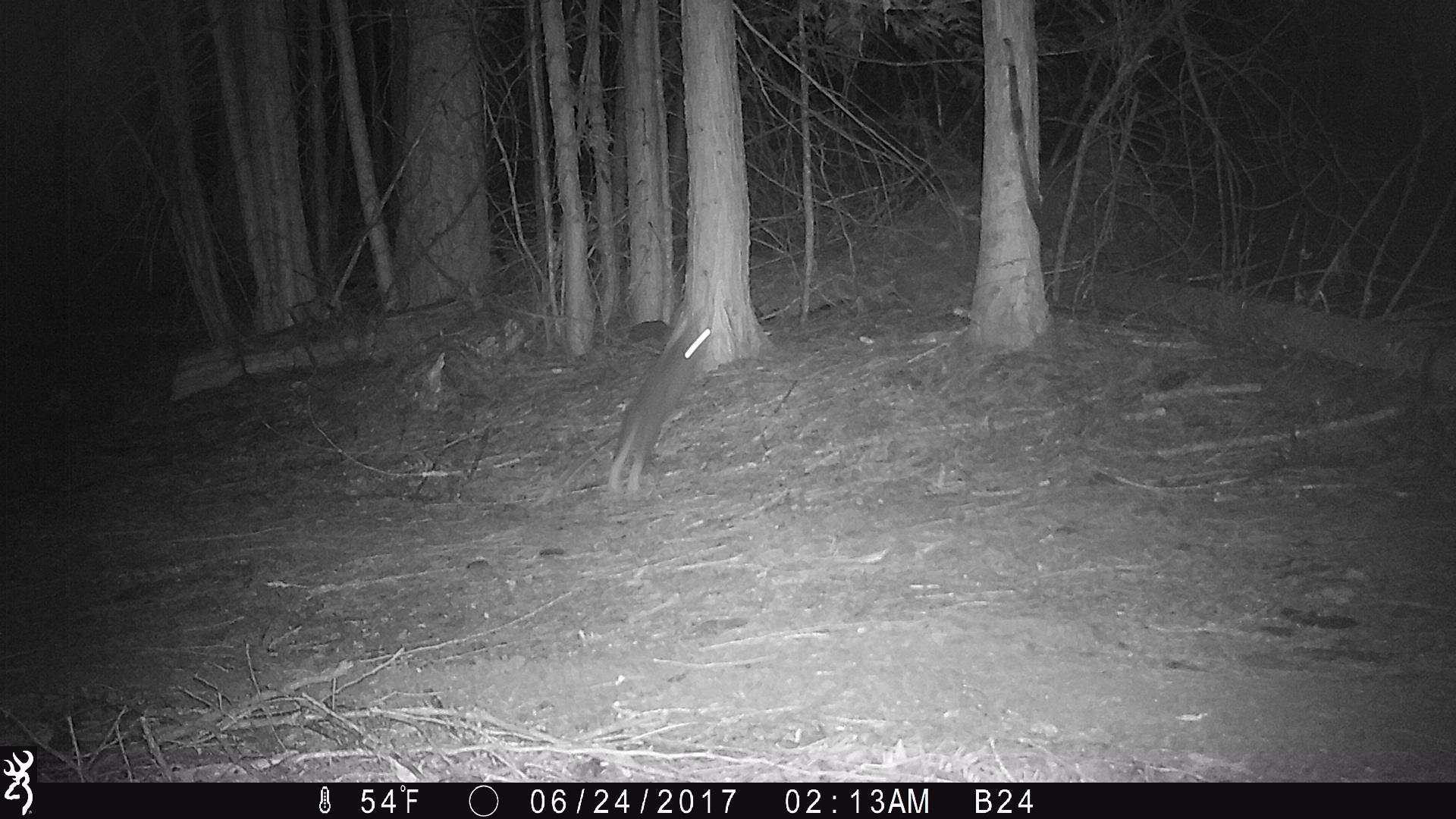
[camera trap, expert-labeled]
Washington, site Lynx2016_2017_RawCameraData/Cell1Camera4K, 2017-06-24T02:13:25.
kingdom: Animalia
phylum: Chordata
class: Mammalia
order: Lagomorpha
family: Leporidae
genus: Lepus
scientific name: Lepus americanus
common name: snowshoe hare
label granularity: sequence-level